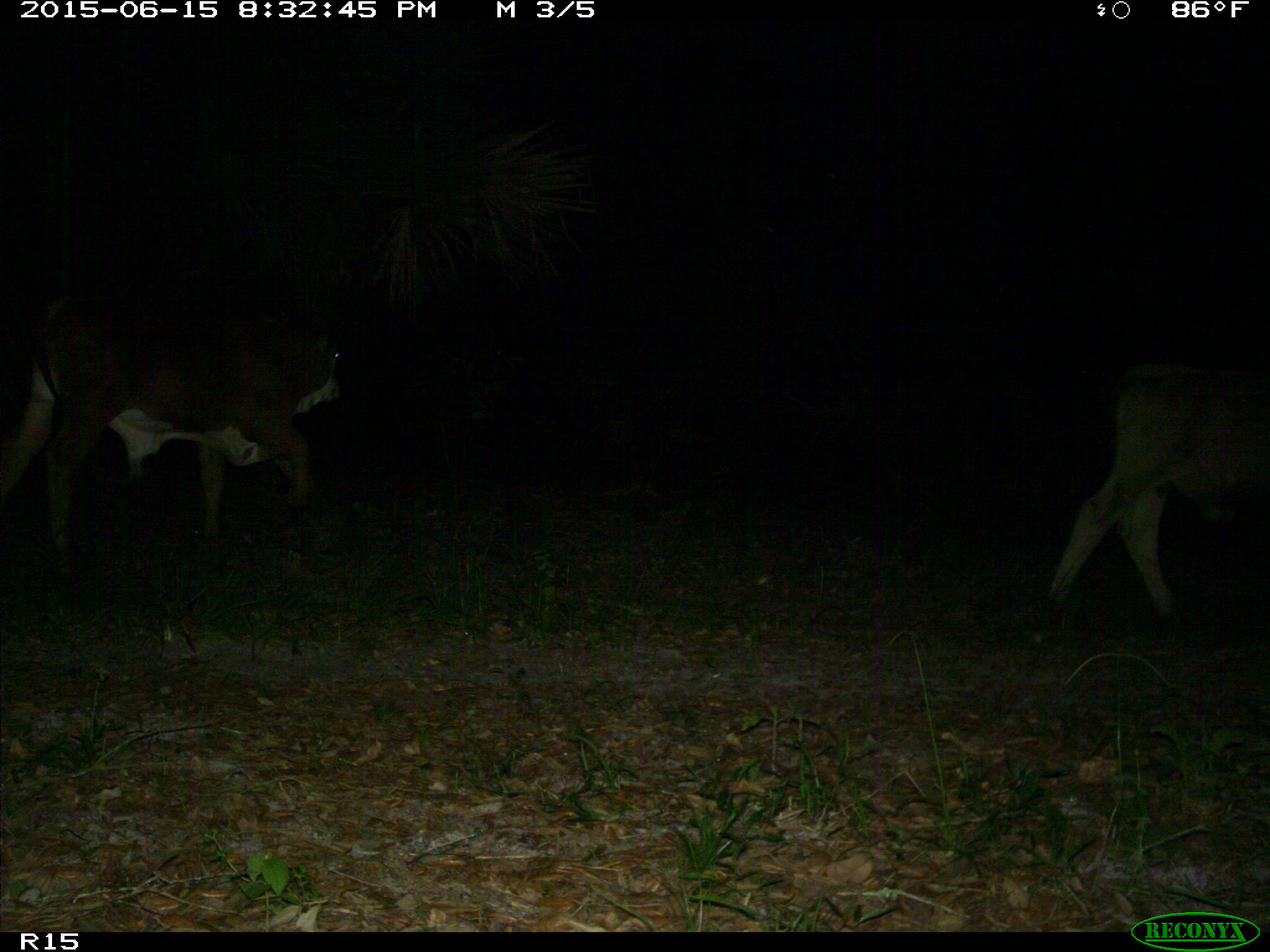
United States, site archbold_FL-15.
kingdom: Animalia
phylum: Chordata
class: Mammalia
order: Artiodactyla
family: Bovidae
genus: Bos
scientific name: Bos taurus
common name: domestic cow